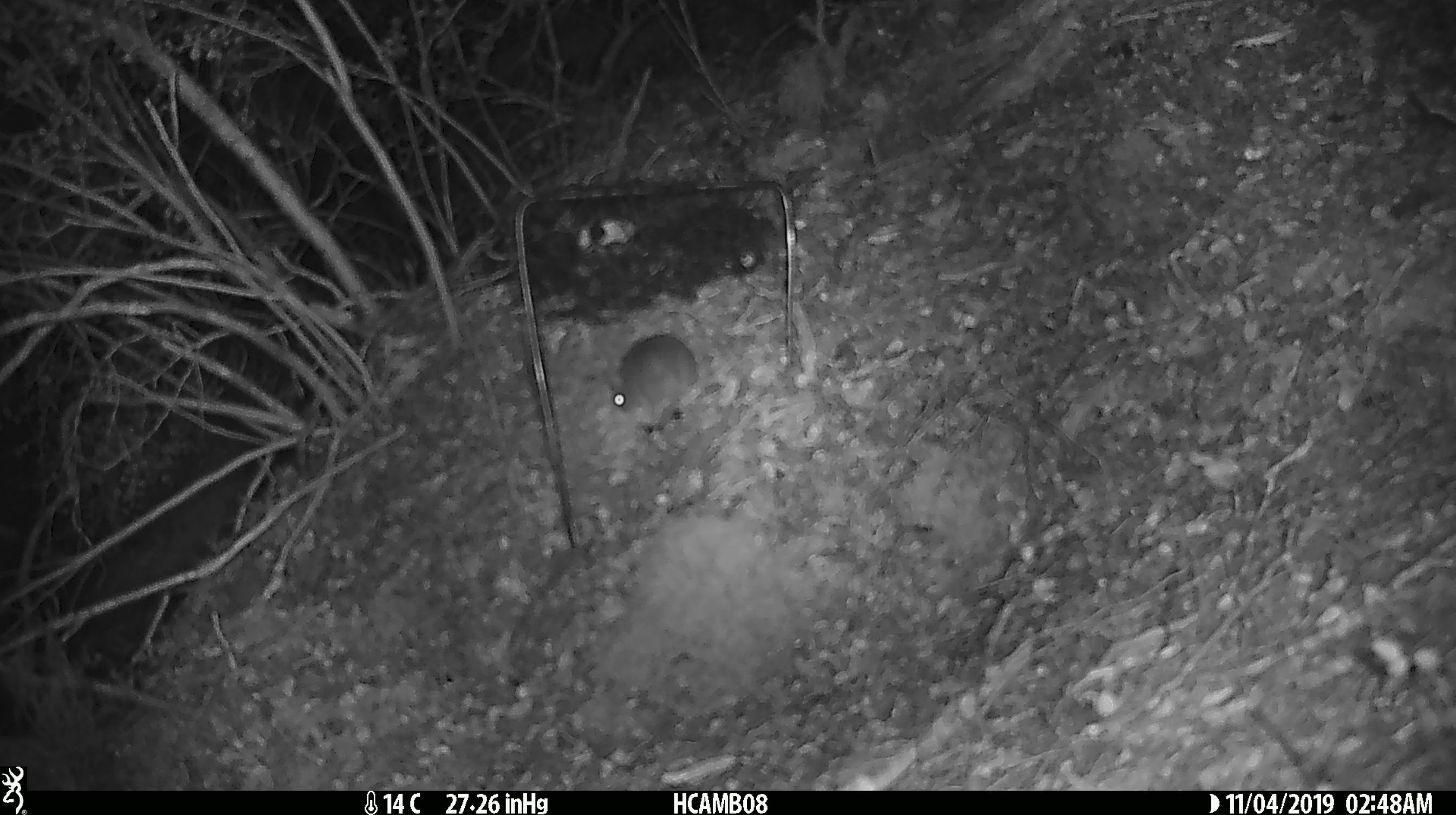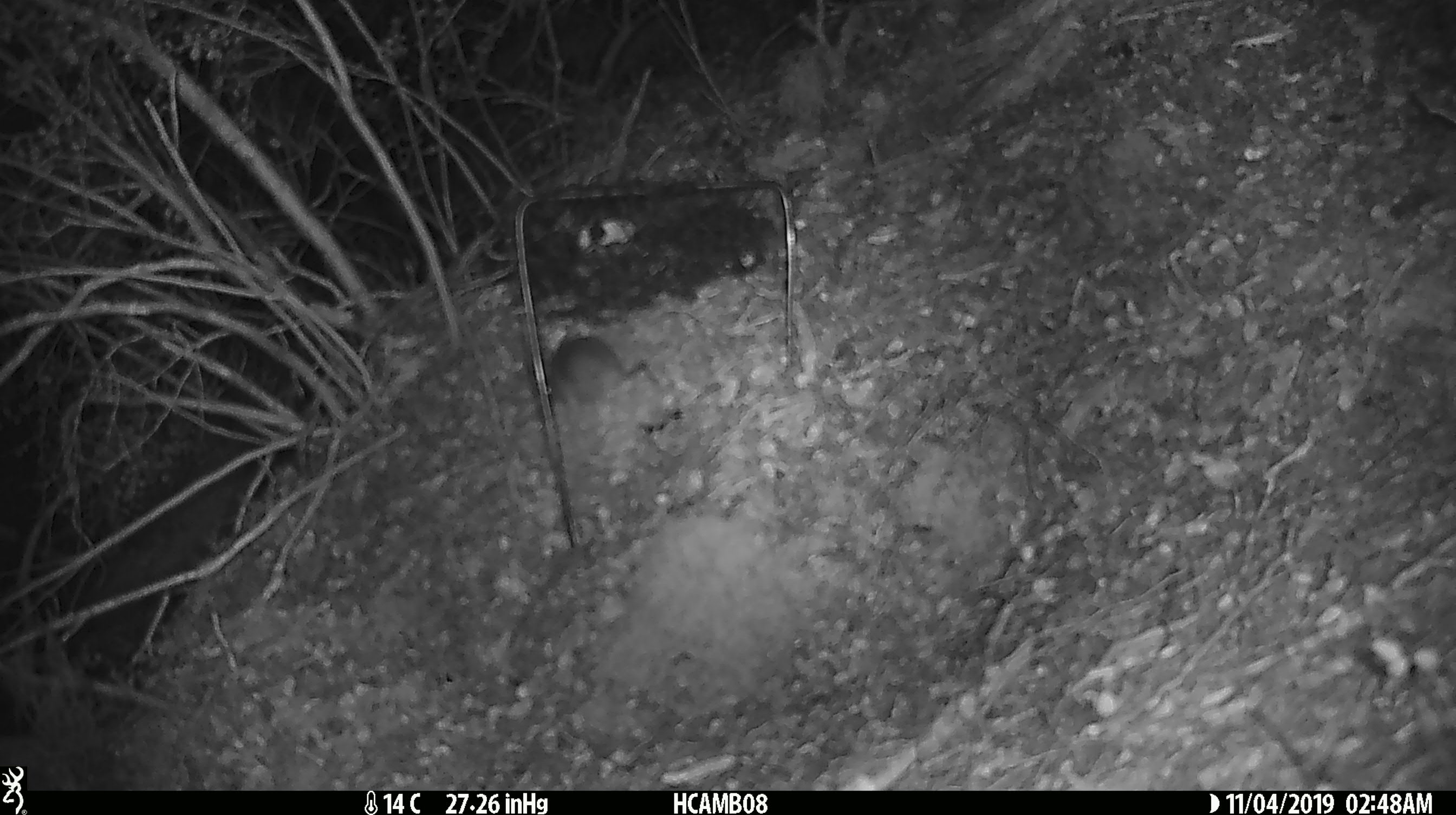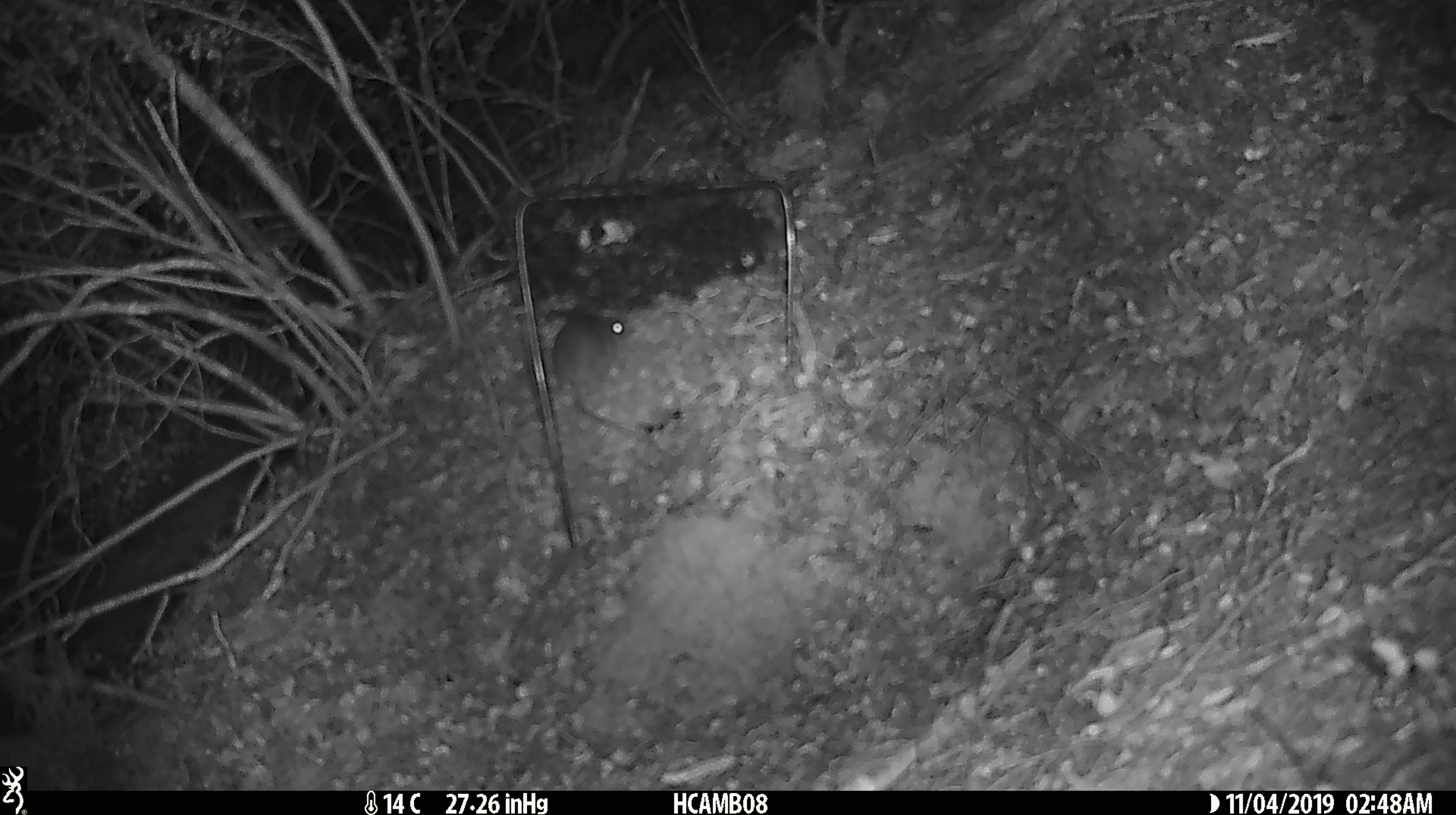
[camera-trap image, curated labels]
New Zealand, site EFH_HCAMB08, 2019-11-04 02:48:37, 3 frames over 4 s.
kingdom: Animalia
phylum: Chordata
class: Mammalia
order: Rodentia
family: Muridae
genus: Mus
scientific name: Mus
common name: mouse